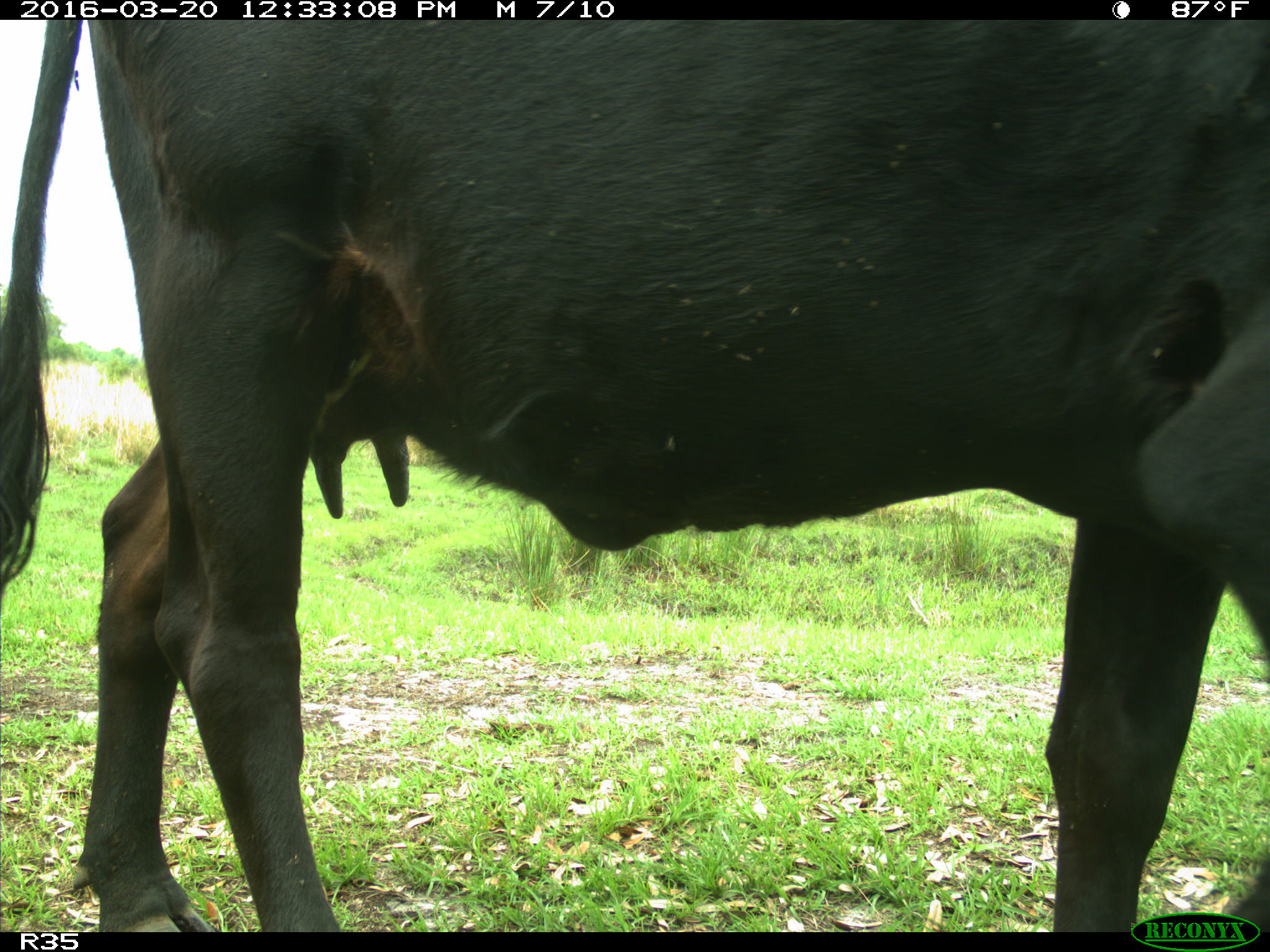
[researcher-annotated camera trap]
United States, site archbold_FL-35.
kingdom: Animalia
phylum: Chordata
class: Mammalia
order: Artiodactyla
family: Bovidae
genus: Bos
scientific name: Bos taurus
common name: domestic cow